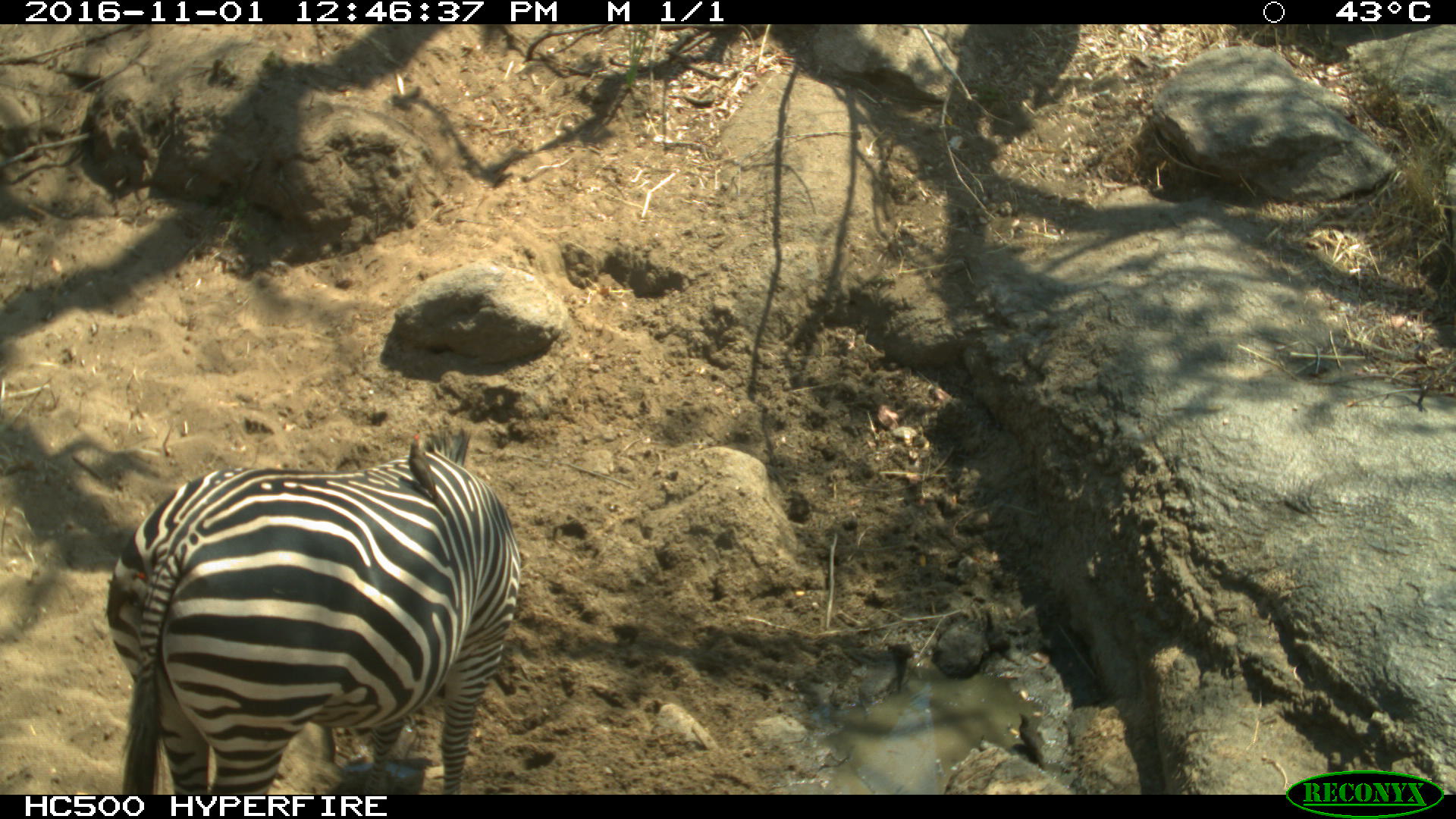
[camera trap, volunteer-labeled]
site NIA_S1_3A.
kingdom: Animalia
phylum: Chordata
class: Mammalia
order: Perissodactyla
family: Equidae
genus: Equus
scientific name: Equus quagga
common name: plains zebra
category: zebraplains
Zebraplains (plains zebra) (Equus quagga), count 1. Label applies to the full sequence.